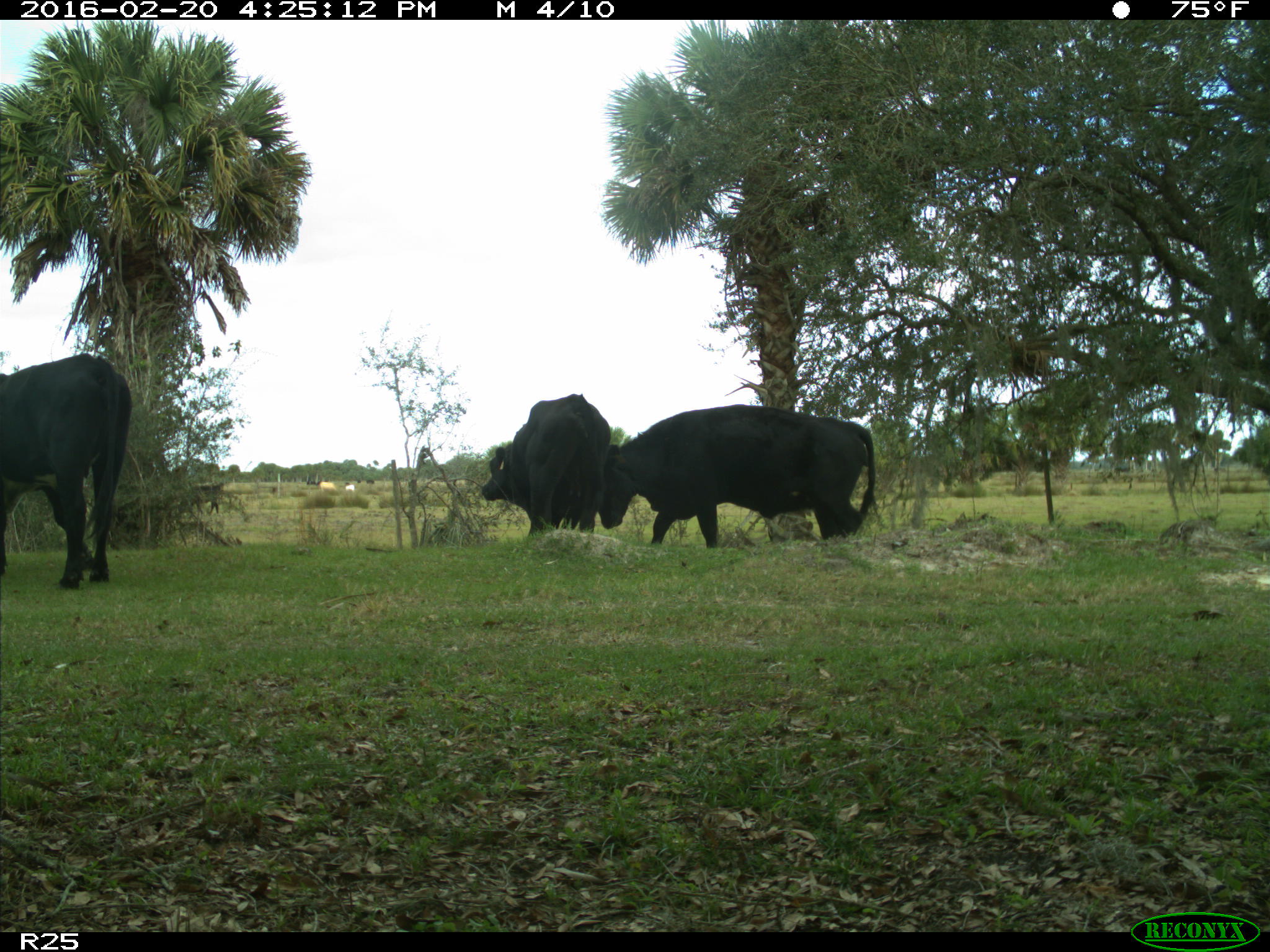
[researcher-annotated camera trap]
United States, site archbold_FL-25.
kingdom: Animalia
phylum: Chordata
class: Mammalia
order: Artiodactyla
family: Bovidae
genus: Bos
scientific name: Bos taurus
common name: domestic cow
Bos taurus (domestic cow).